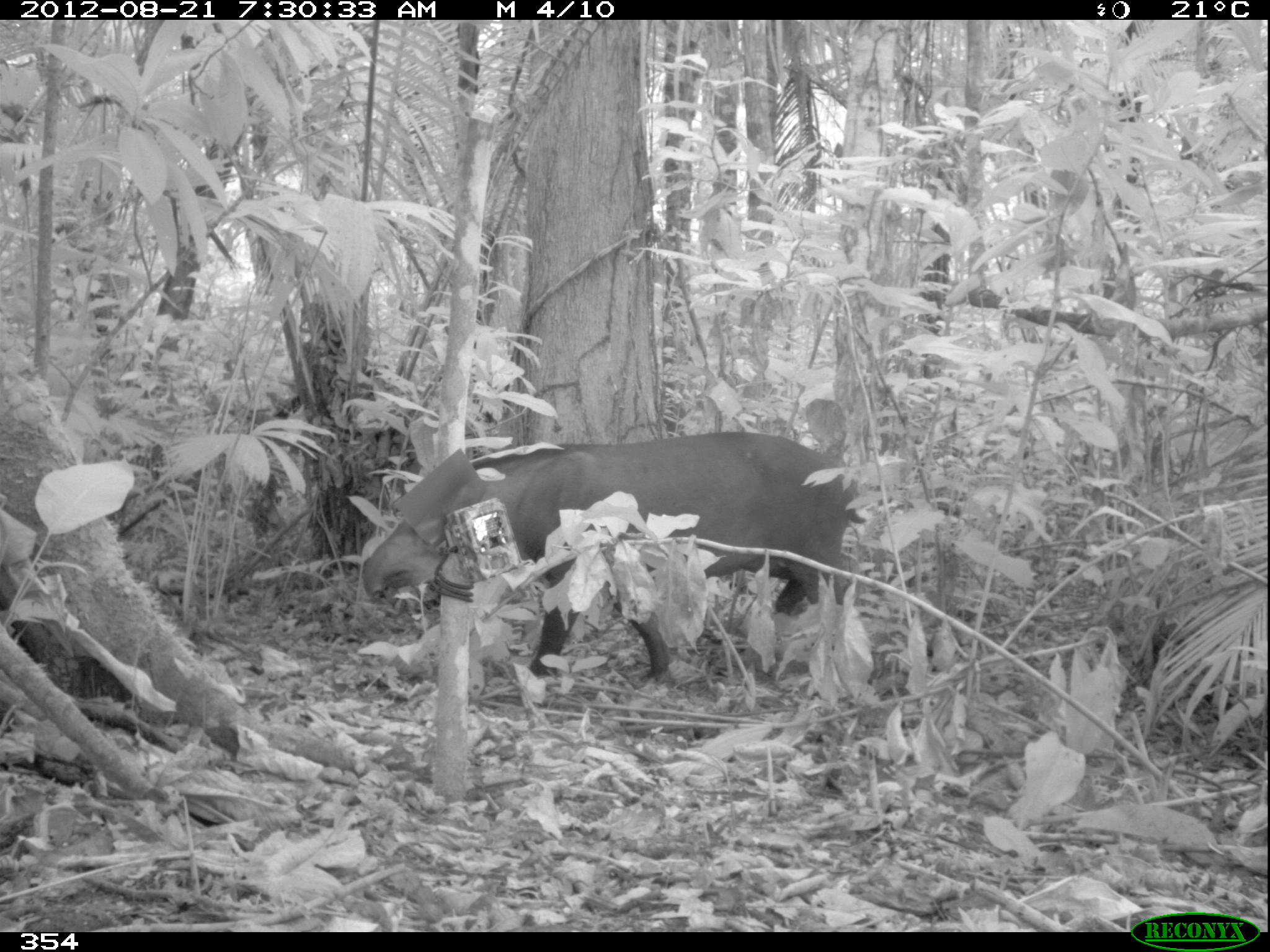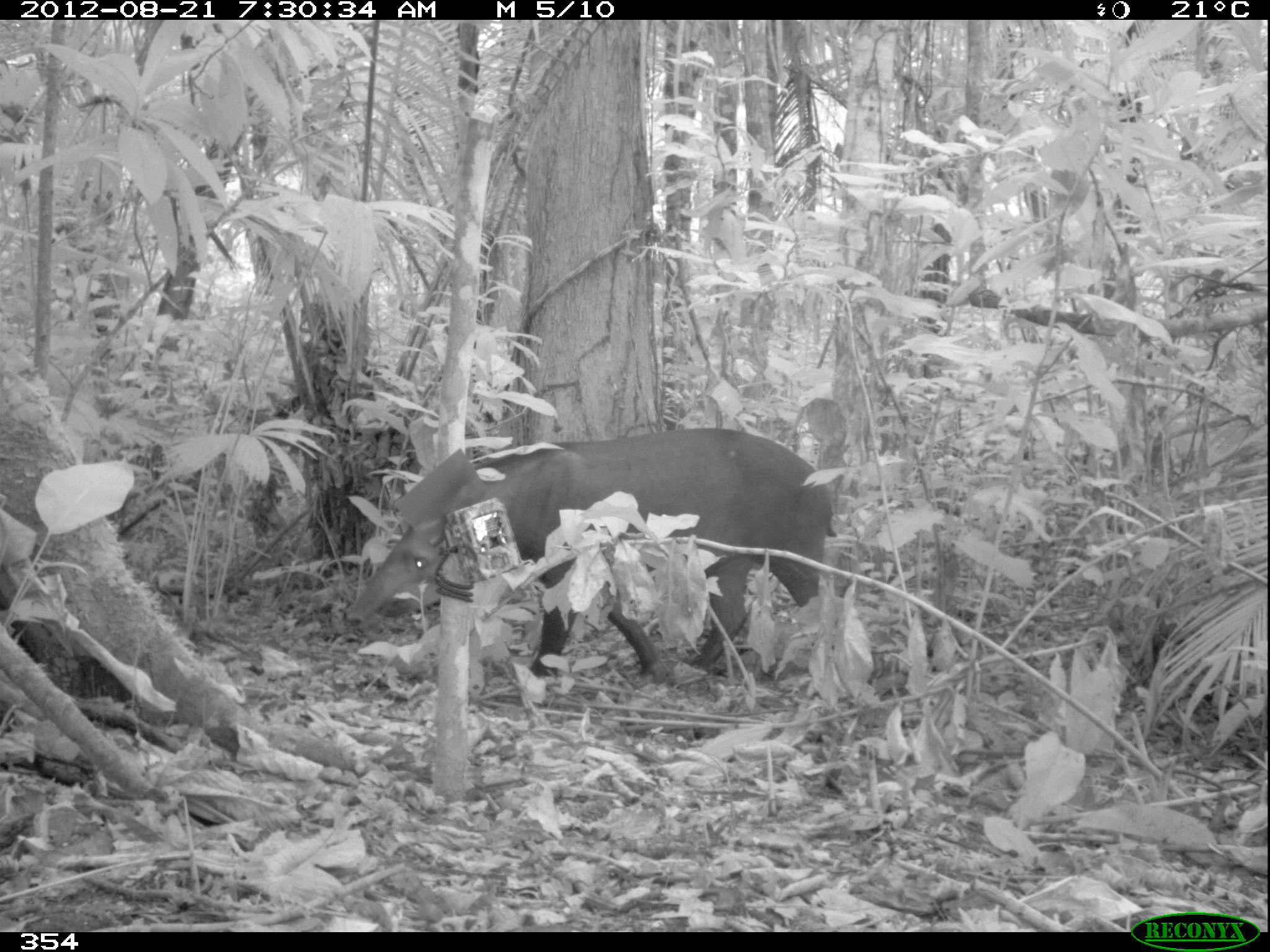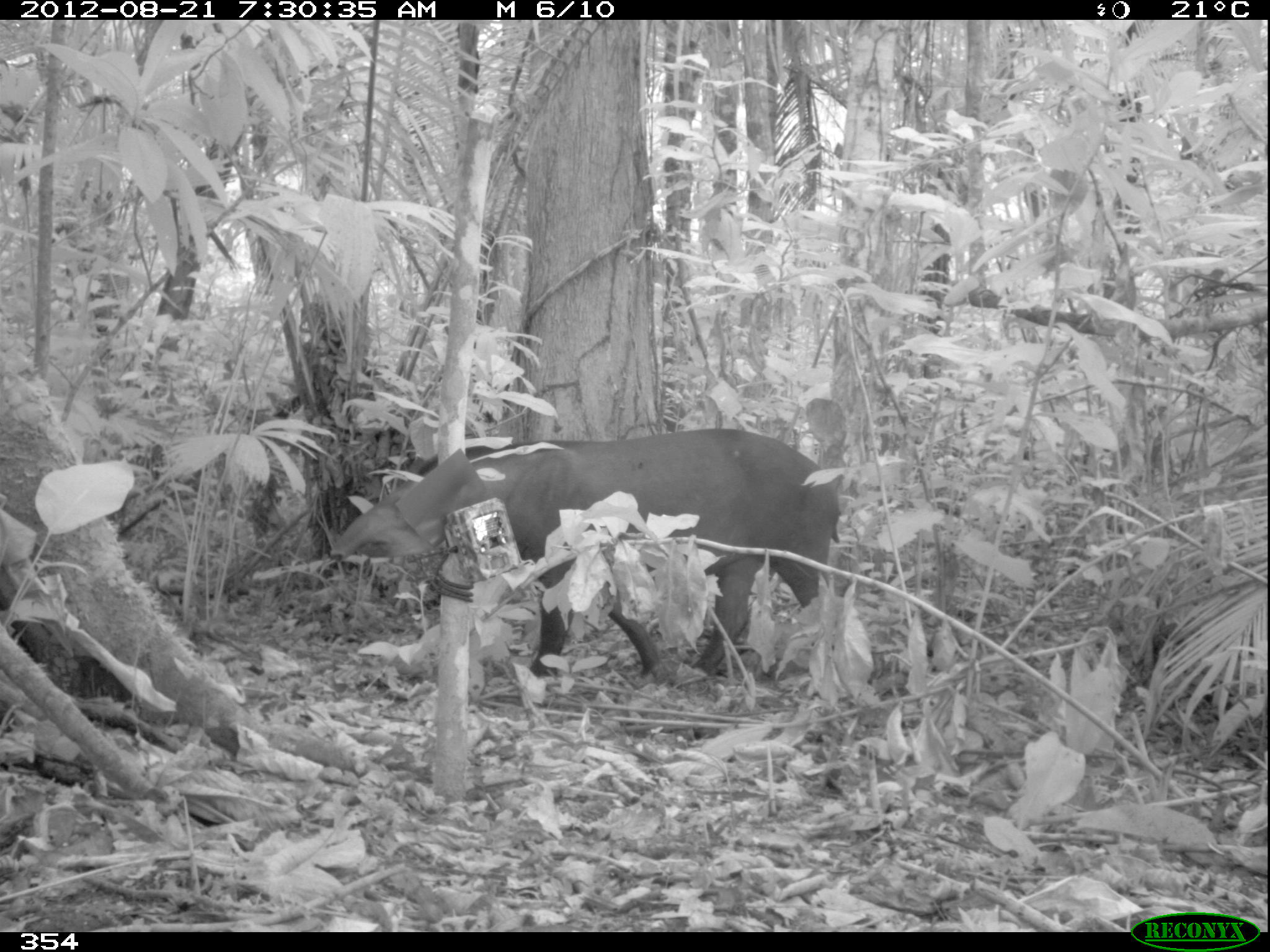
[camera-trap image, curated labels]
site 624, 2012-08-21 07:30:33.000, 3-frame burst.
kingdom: Animalia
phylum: Chordata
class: Mammalia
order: Perissodactyla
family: Tapiridae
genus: Tapirus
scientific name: Tapirus terrestris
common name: south american tapir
Tapirus terrestris (south american tapir).